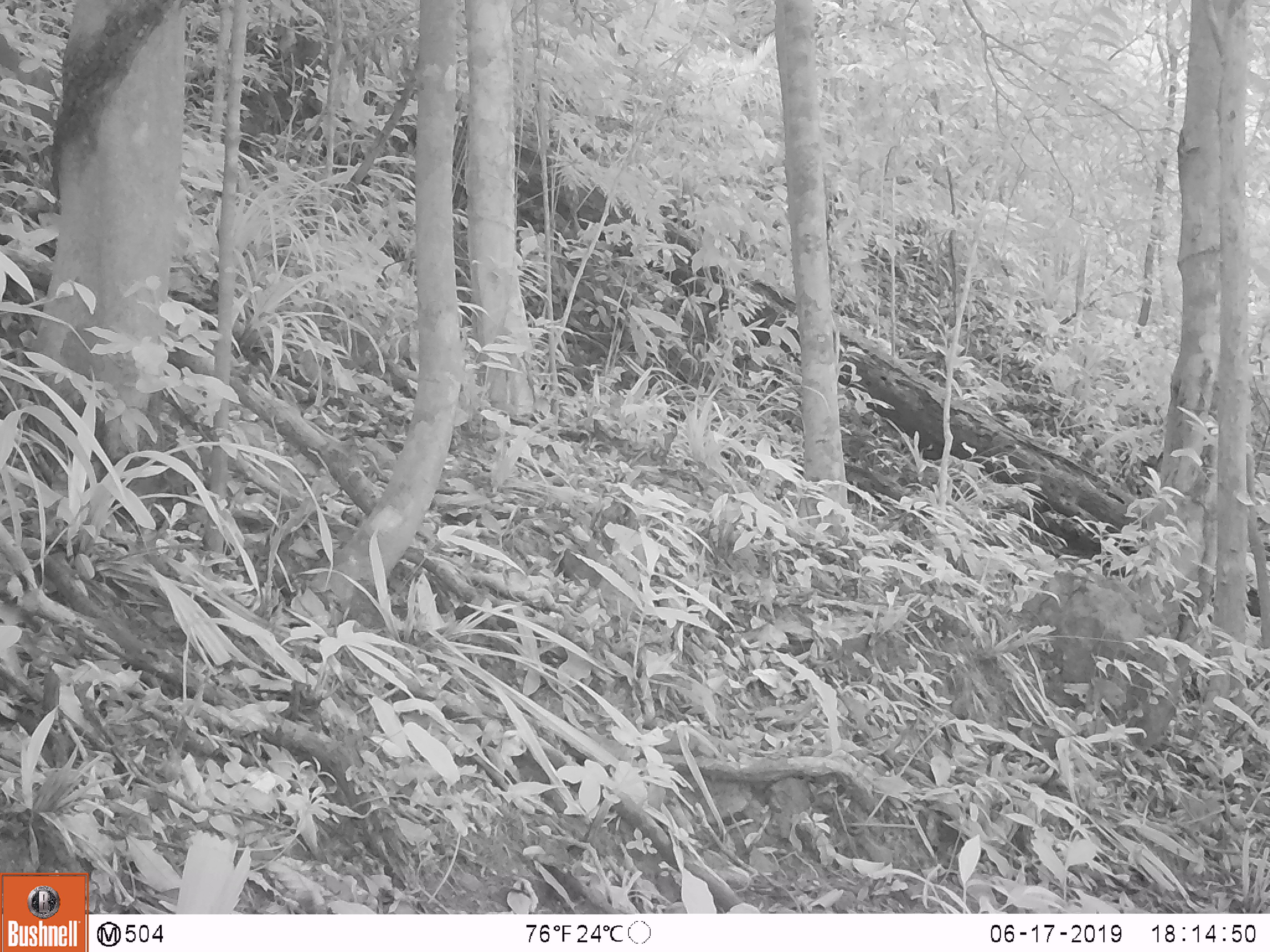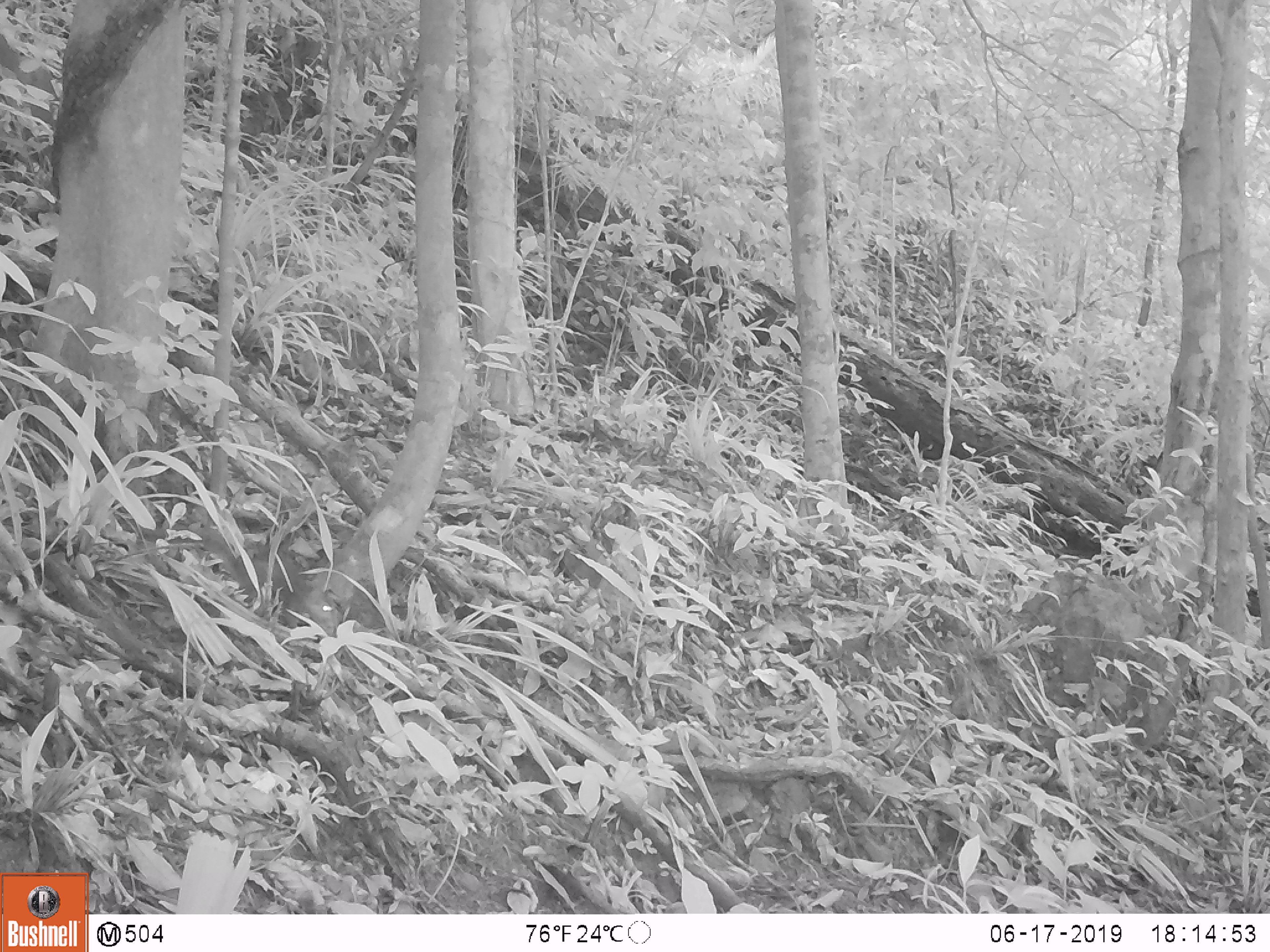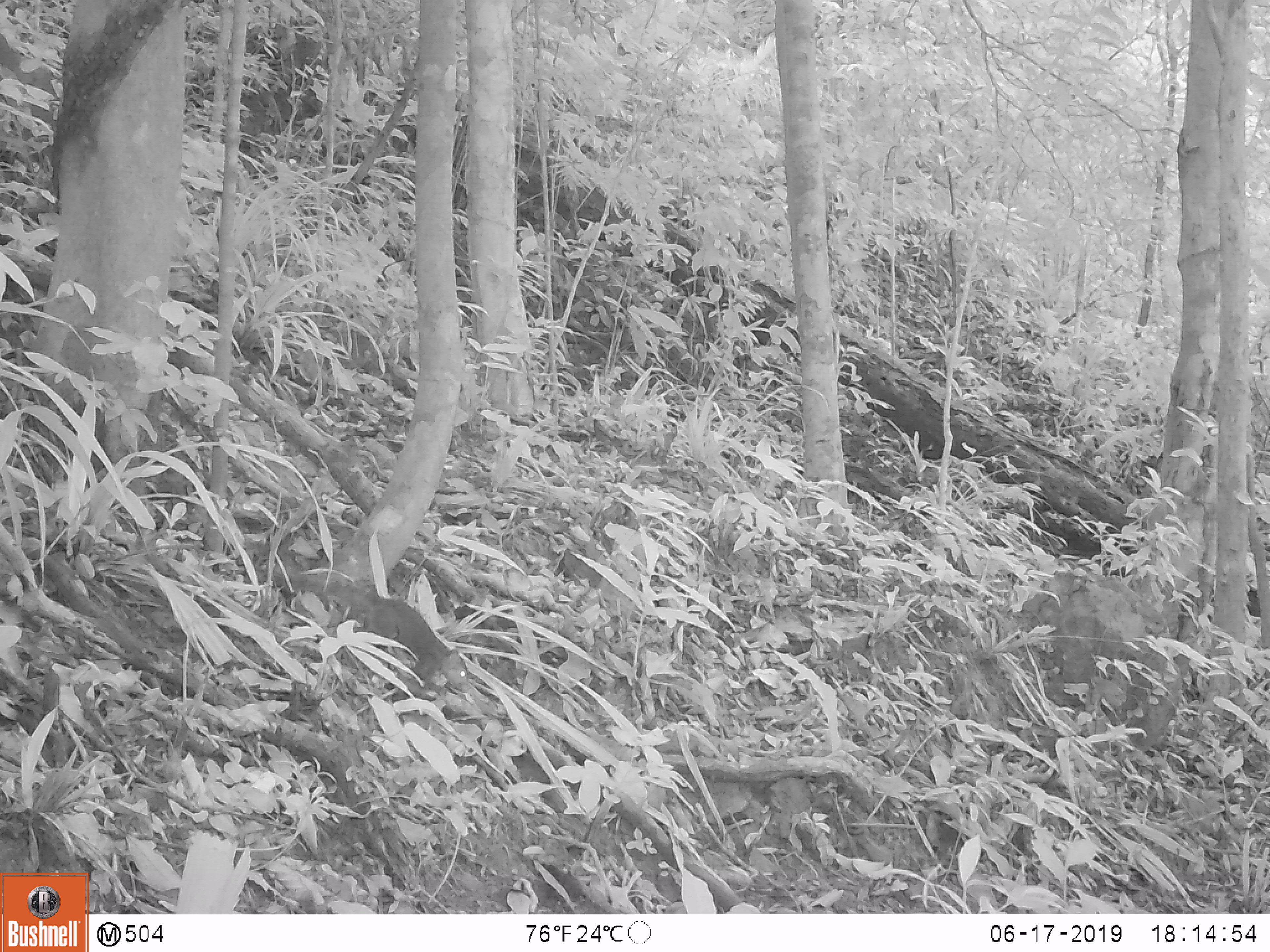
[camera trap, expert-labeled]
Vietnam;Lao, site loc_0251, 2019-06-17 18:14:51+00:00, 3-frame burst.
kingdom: Animalia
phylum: Chordata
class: Mammalia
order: Scandentia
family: Tupaiidae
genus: Tupaia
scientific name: Tupaia belangeri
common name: northern treeshrew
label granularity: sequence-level